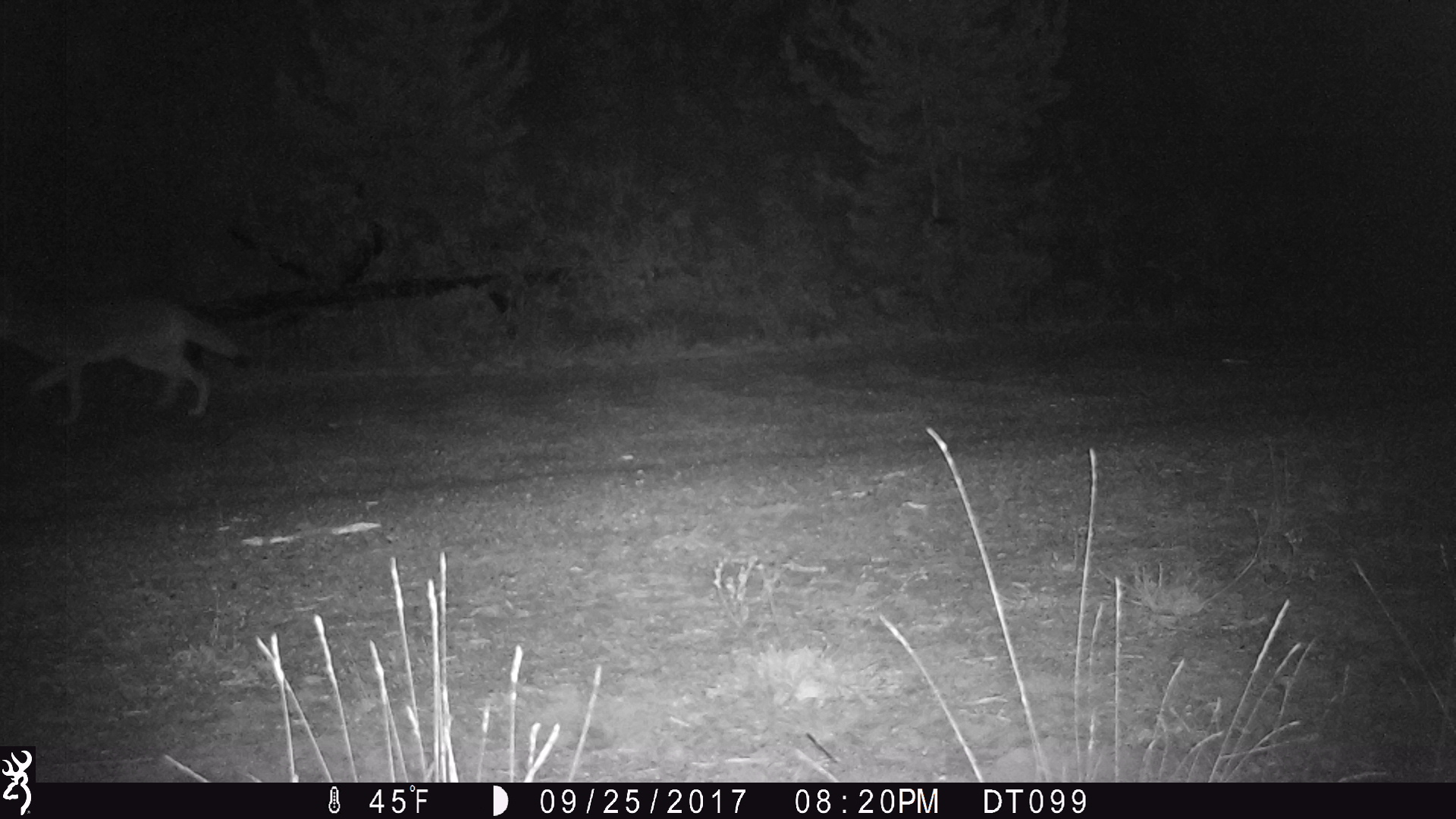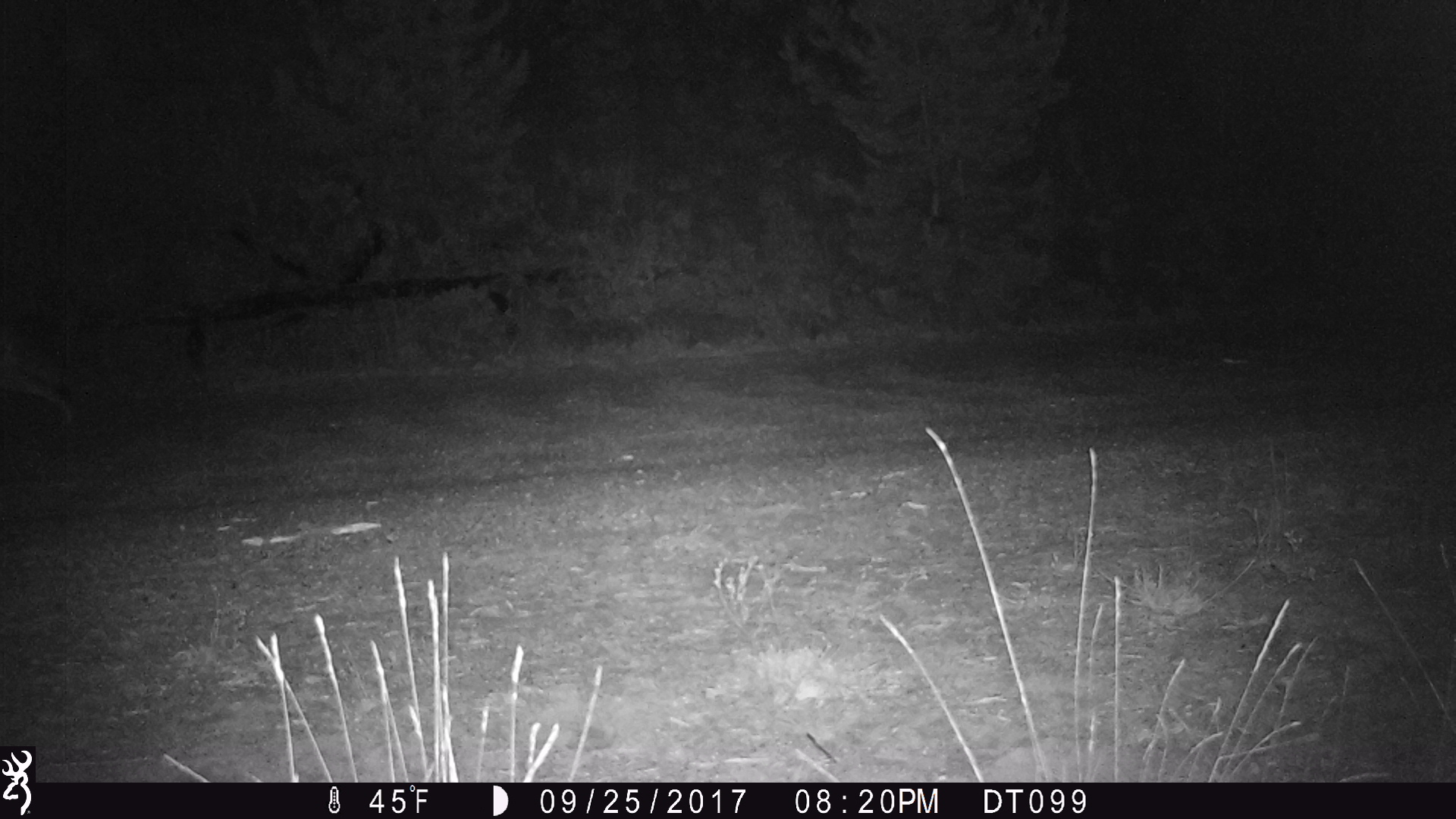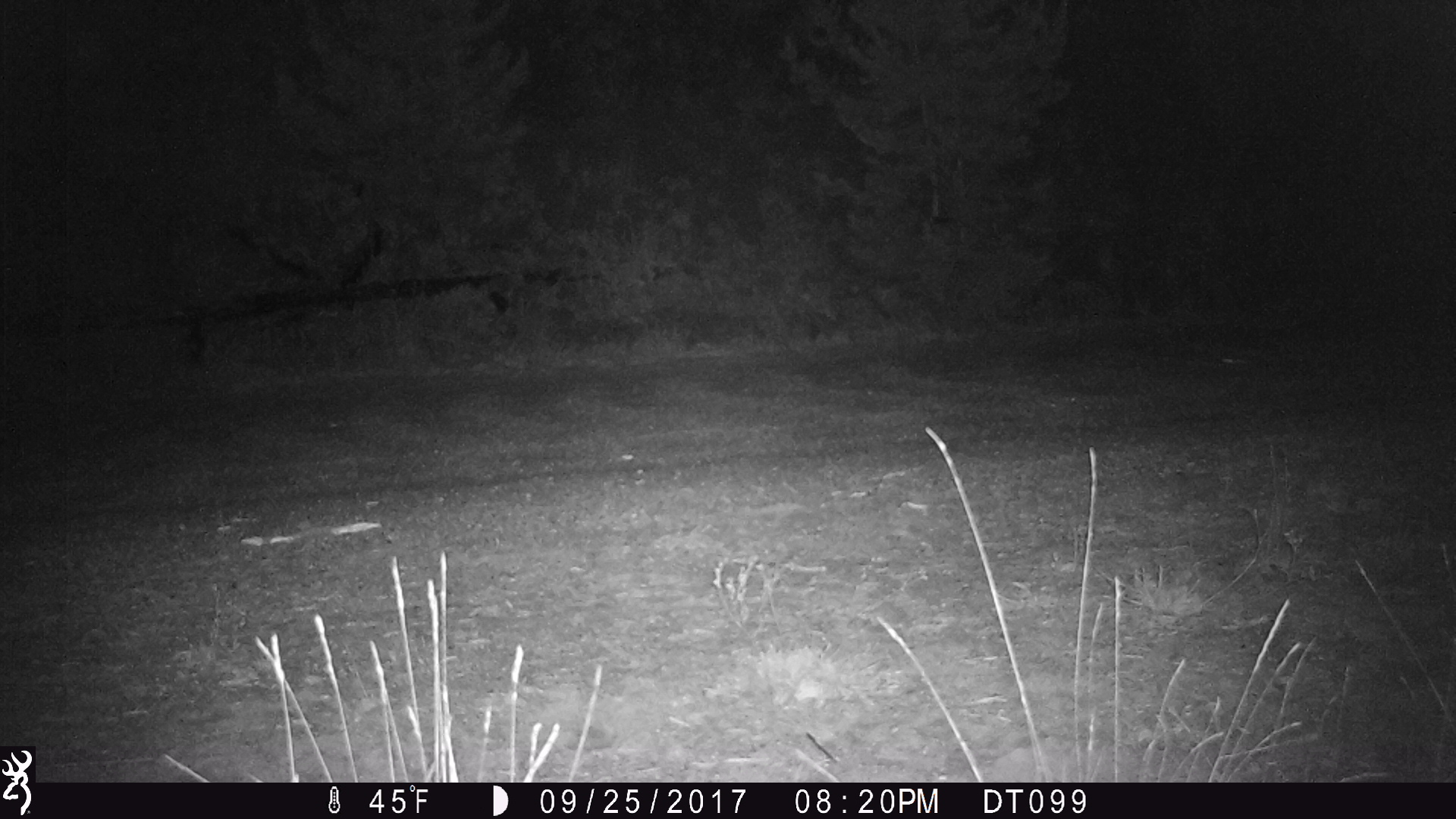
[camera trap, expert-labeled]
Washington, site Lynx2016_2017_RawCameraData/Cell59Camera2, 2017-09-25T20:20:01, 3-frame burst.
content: unidentified animal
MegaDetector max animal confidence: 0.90